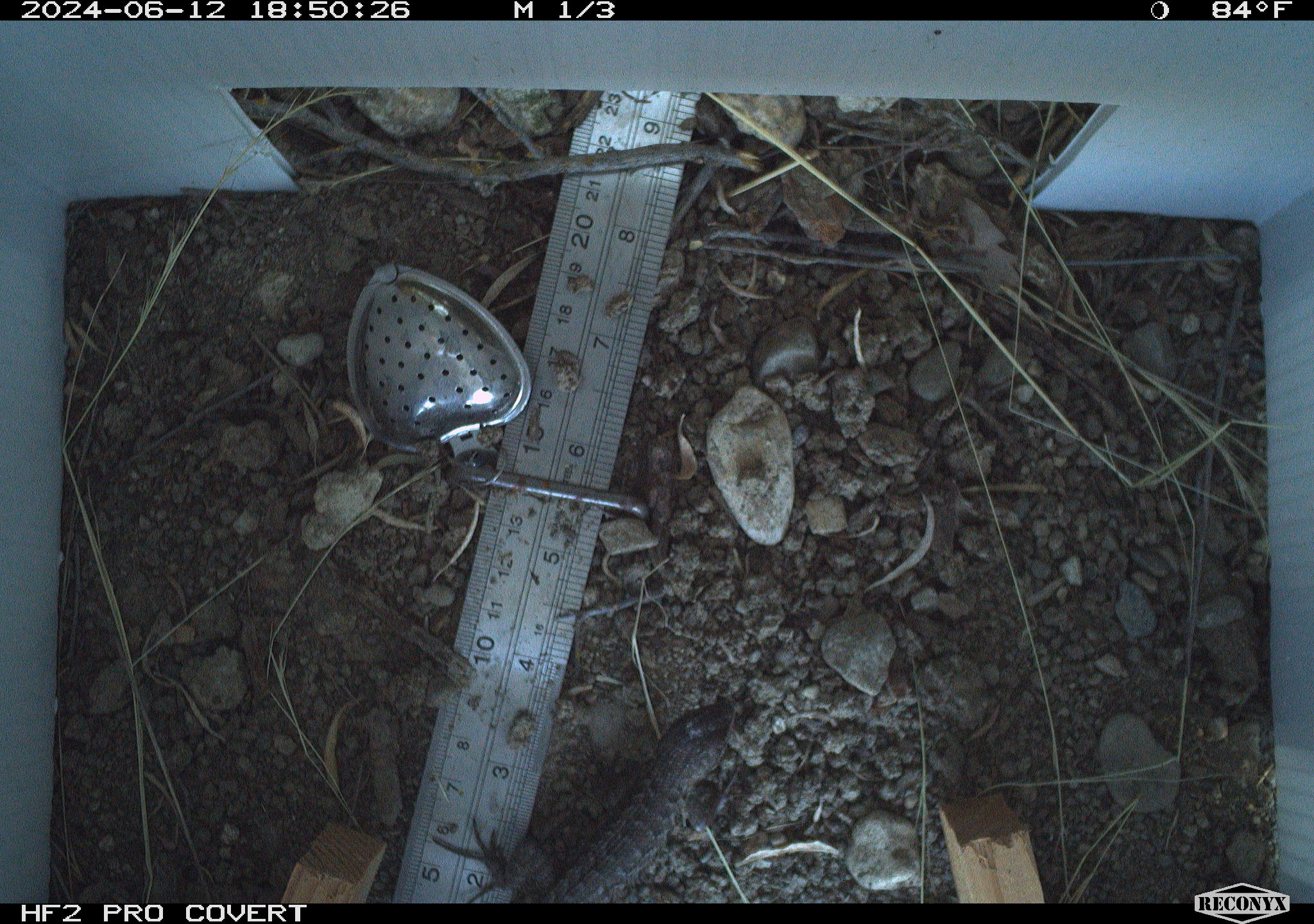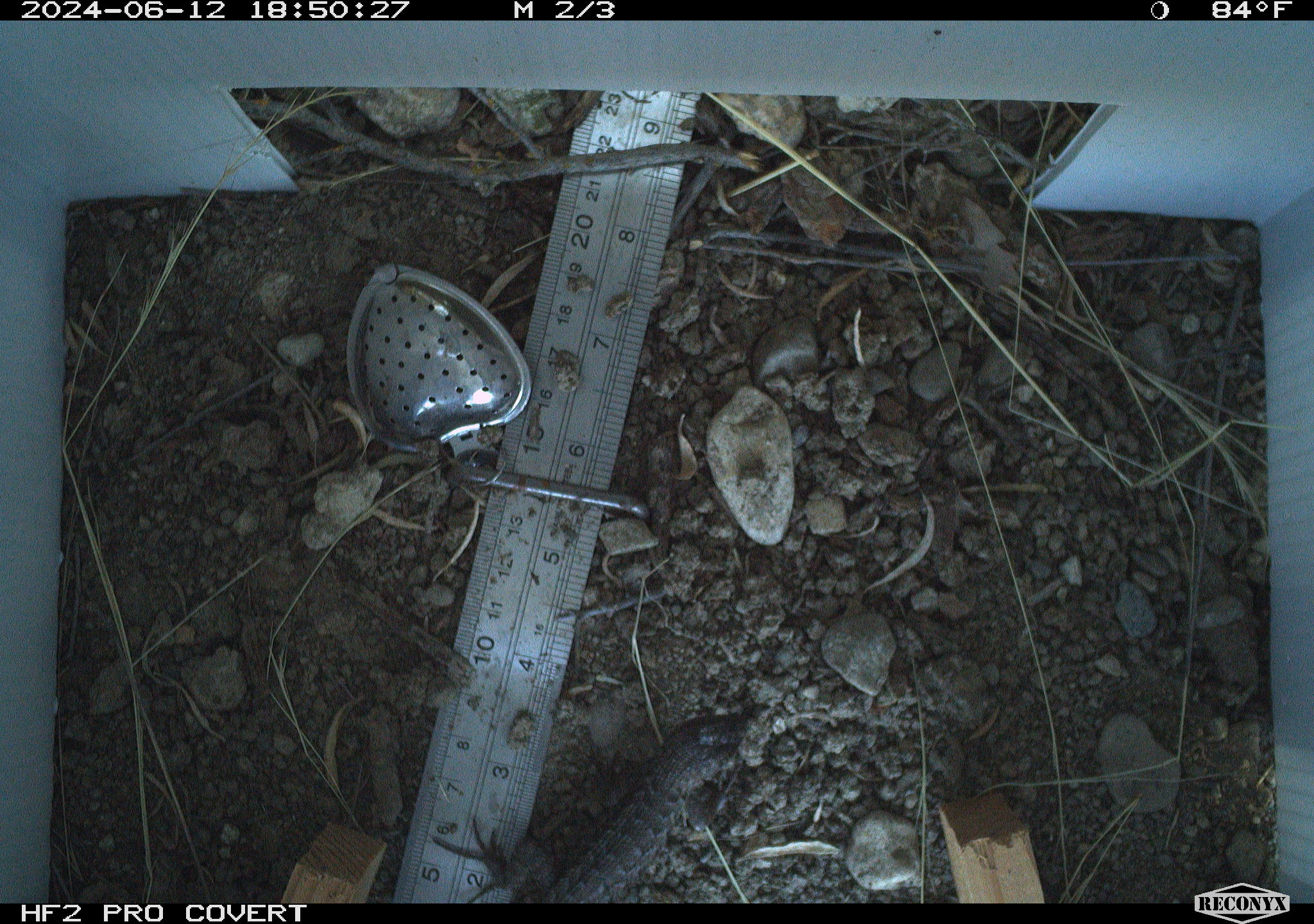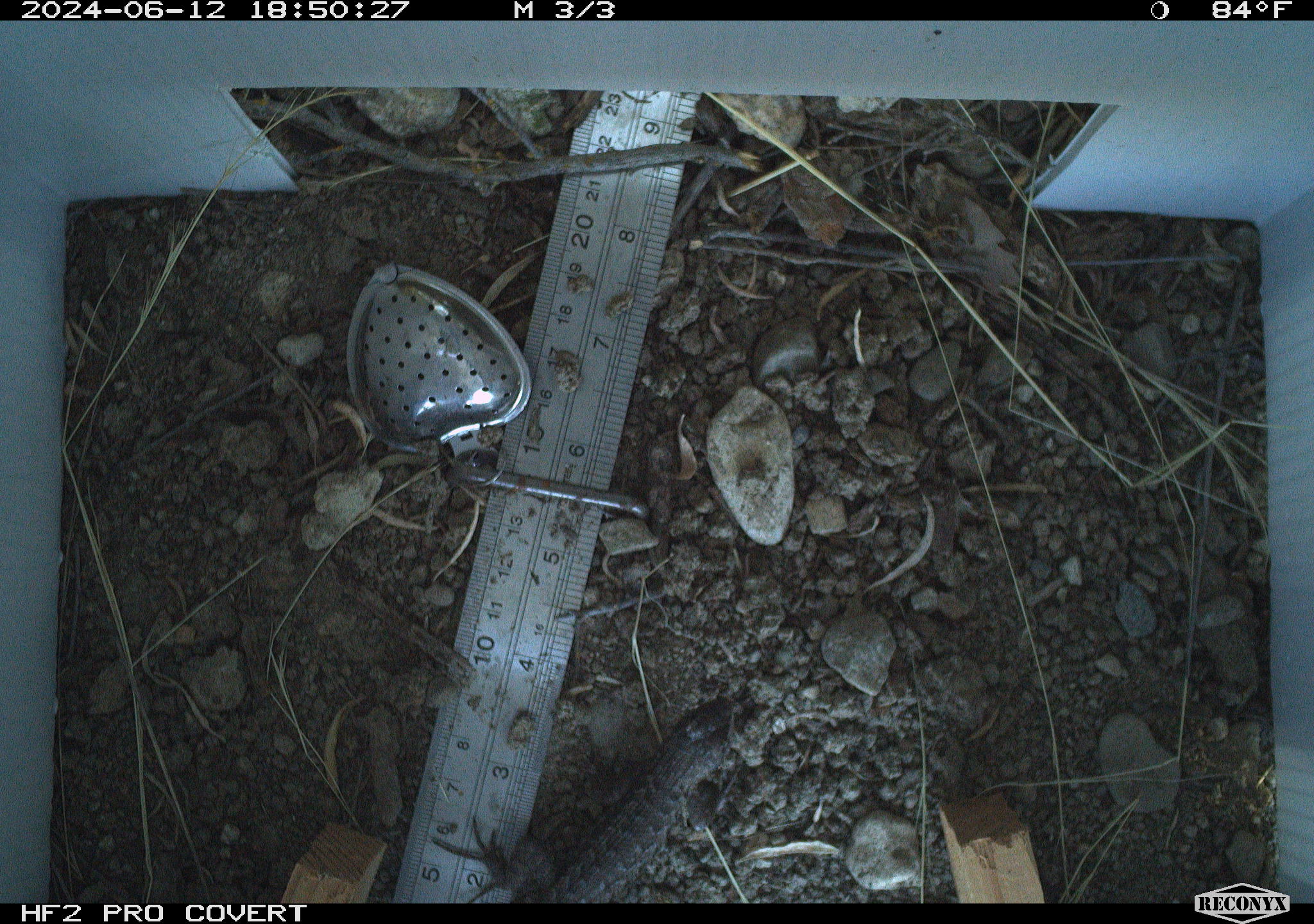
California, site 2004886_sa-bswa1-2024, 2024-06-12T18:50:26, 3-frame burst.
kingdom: Animalia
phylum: Chordata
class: Reptilia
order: Squamata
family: Phrynosomatidae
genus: Sceloporus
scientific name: Sceloporus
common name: spiny lizards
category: sceloporus species